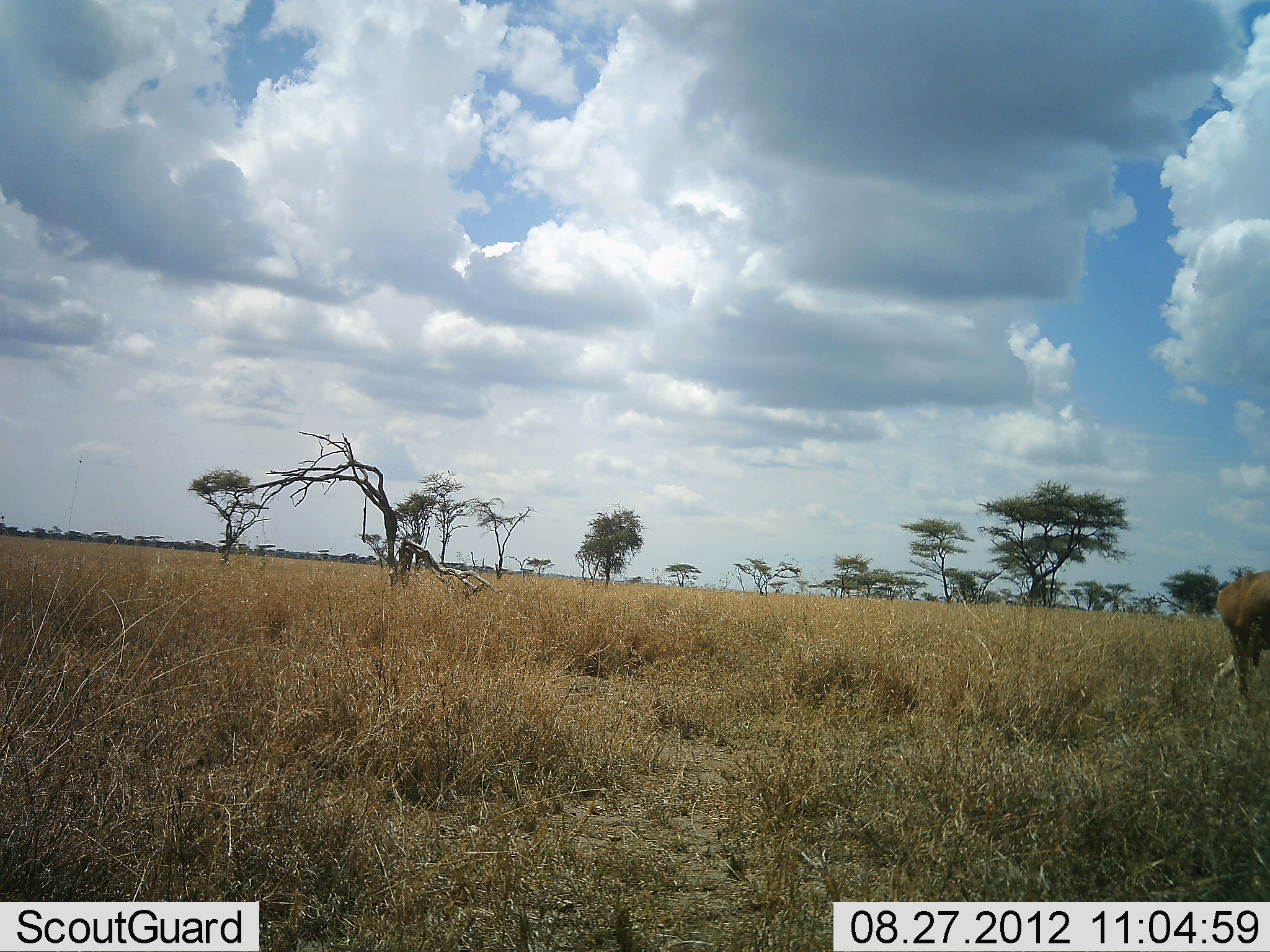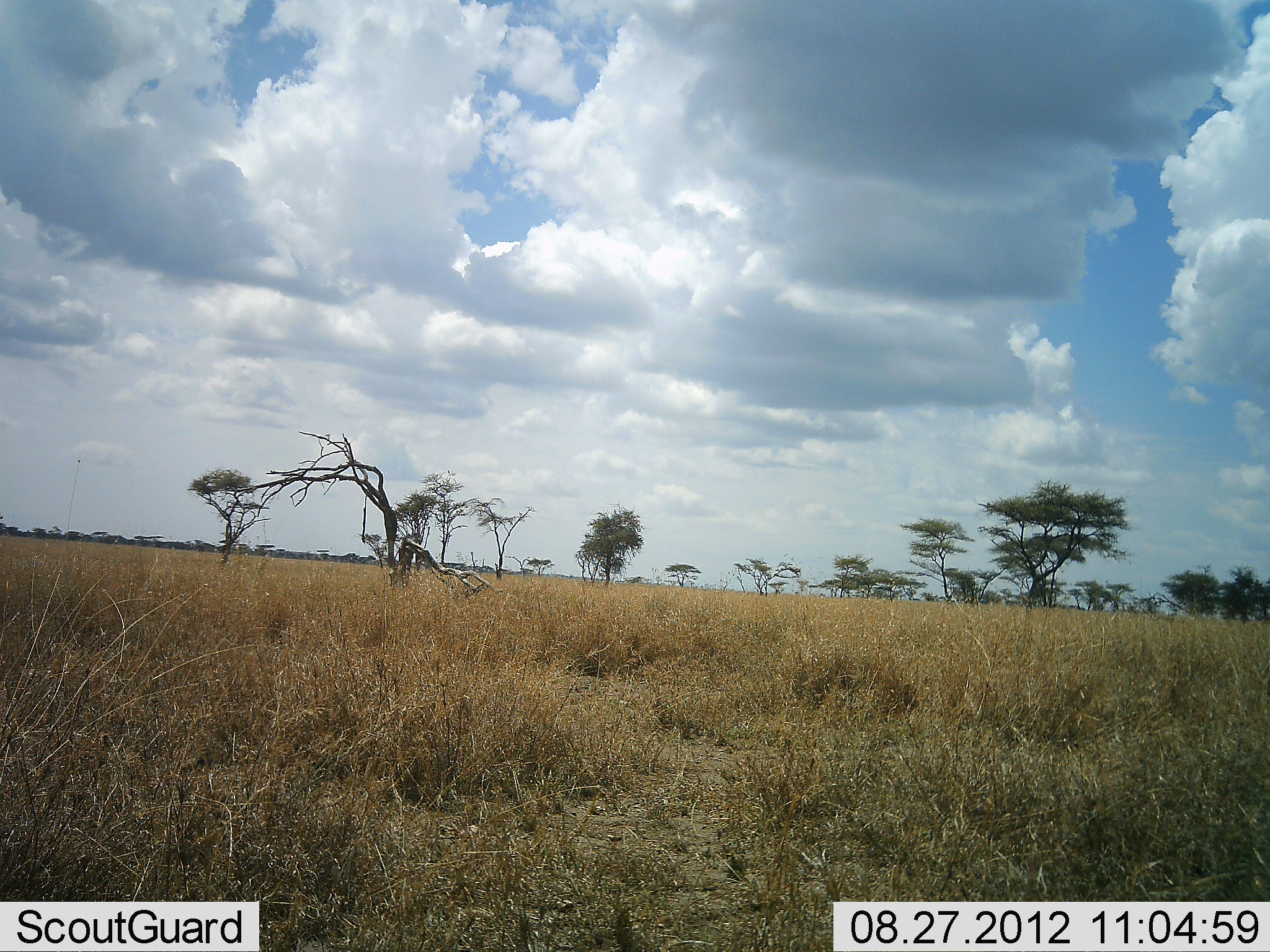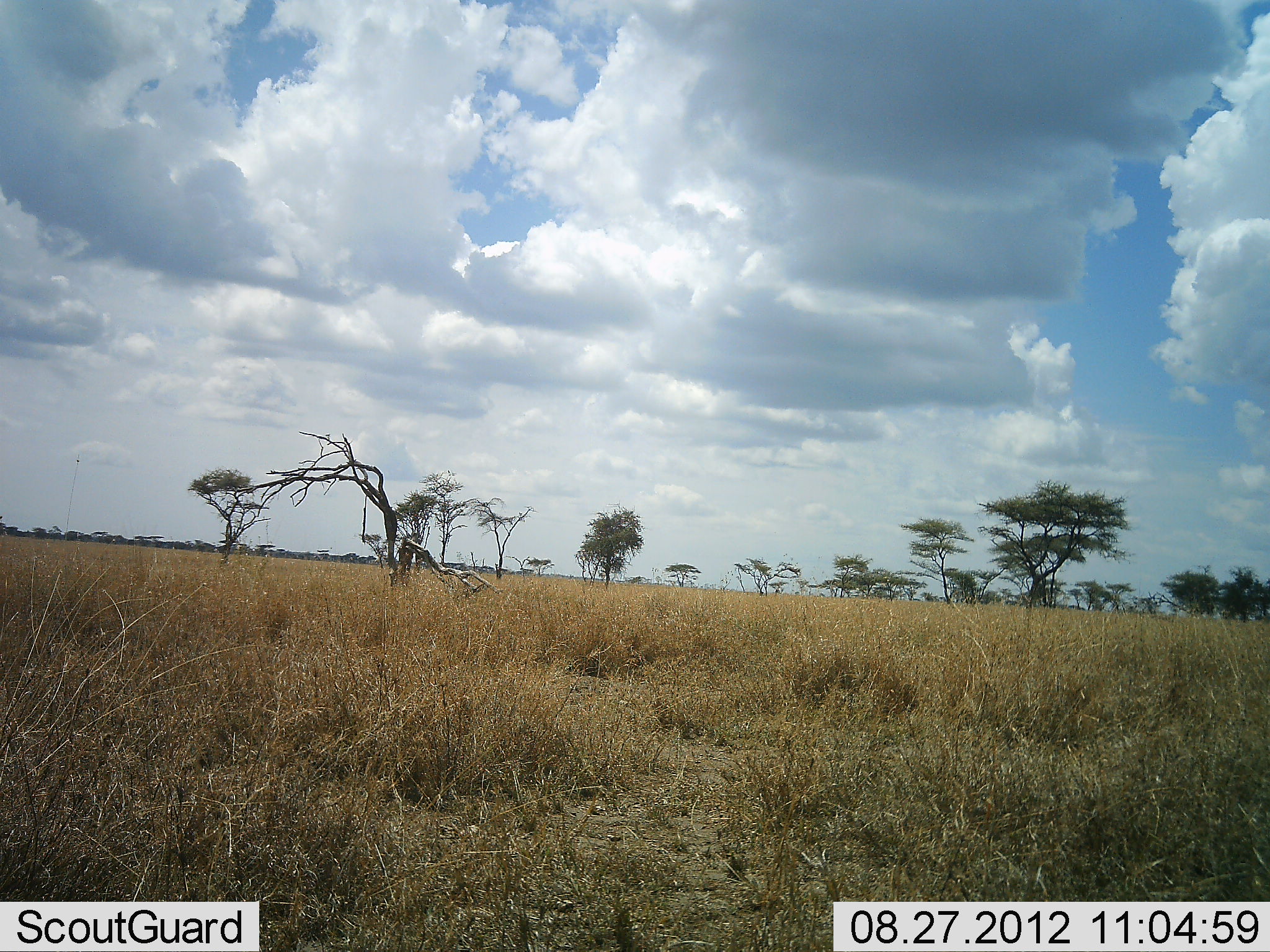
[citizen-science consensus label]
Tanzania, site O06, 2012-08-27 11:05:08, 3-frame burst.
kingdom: Animalia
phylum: Chordata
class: Mammalia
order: Artiodactyla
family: Bovidae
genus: Alcelaphus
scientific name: Alcelaphus buselaphus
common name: hartebeest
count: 1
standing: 17%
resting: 0%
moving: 83%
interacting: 0%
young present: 0%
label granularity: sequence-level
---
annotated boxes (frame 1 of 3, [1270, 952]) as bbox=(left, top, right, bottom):
animal: bbox=(1207, 568, 1269, 719)